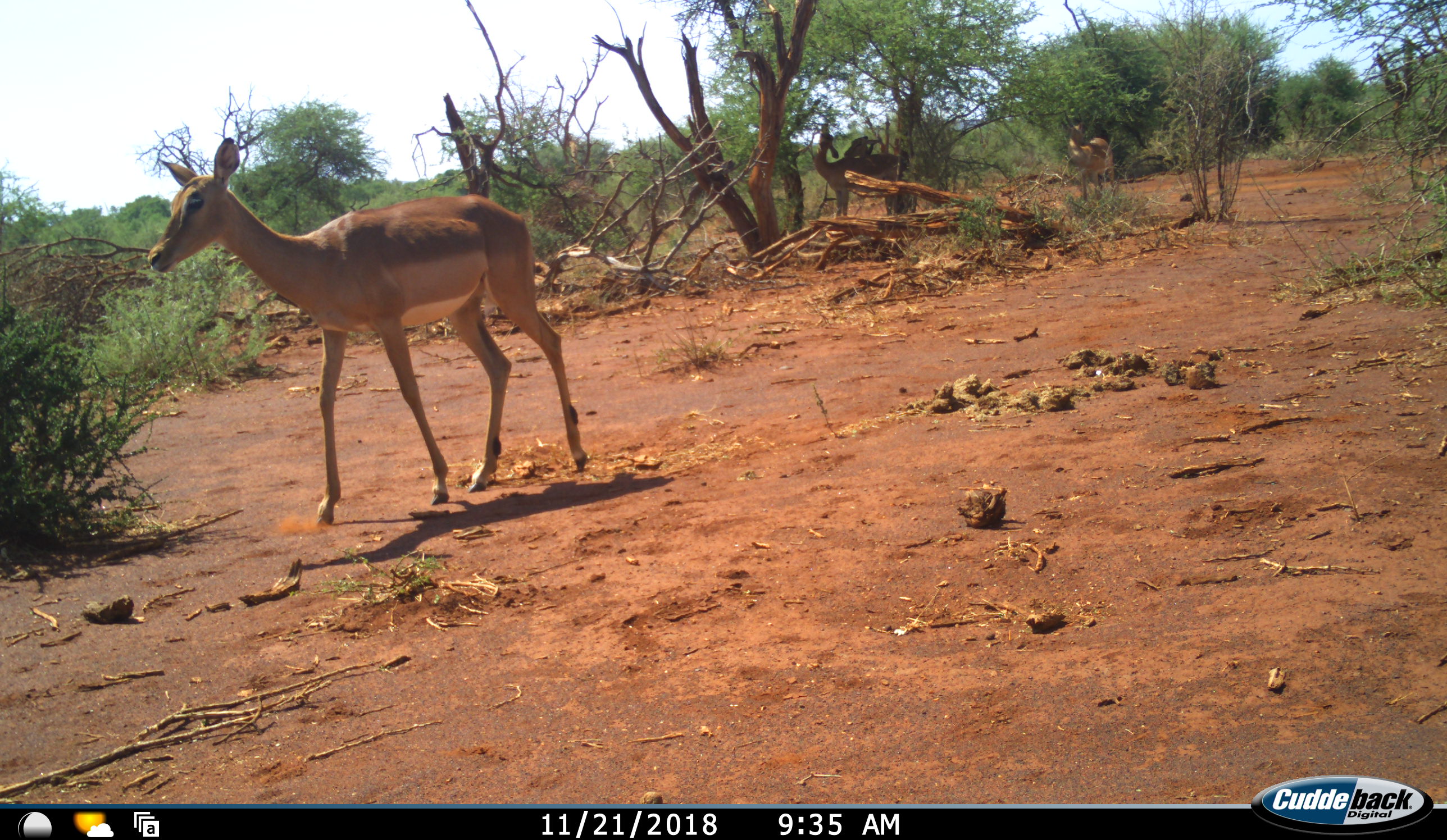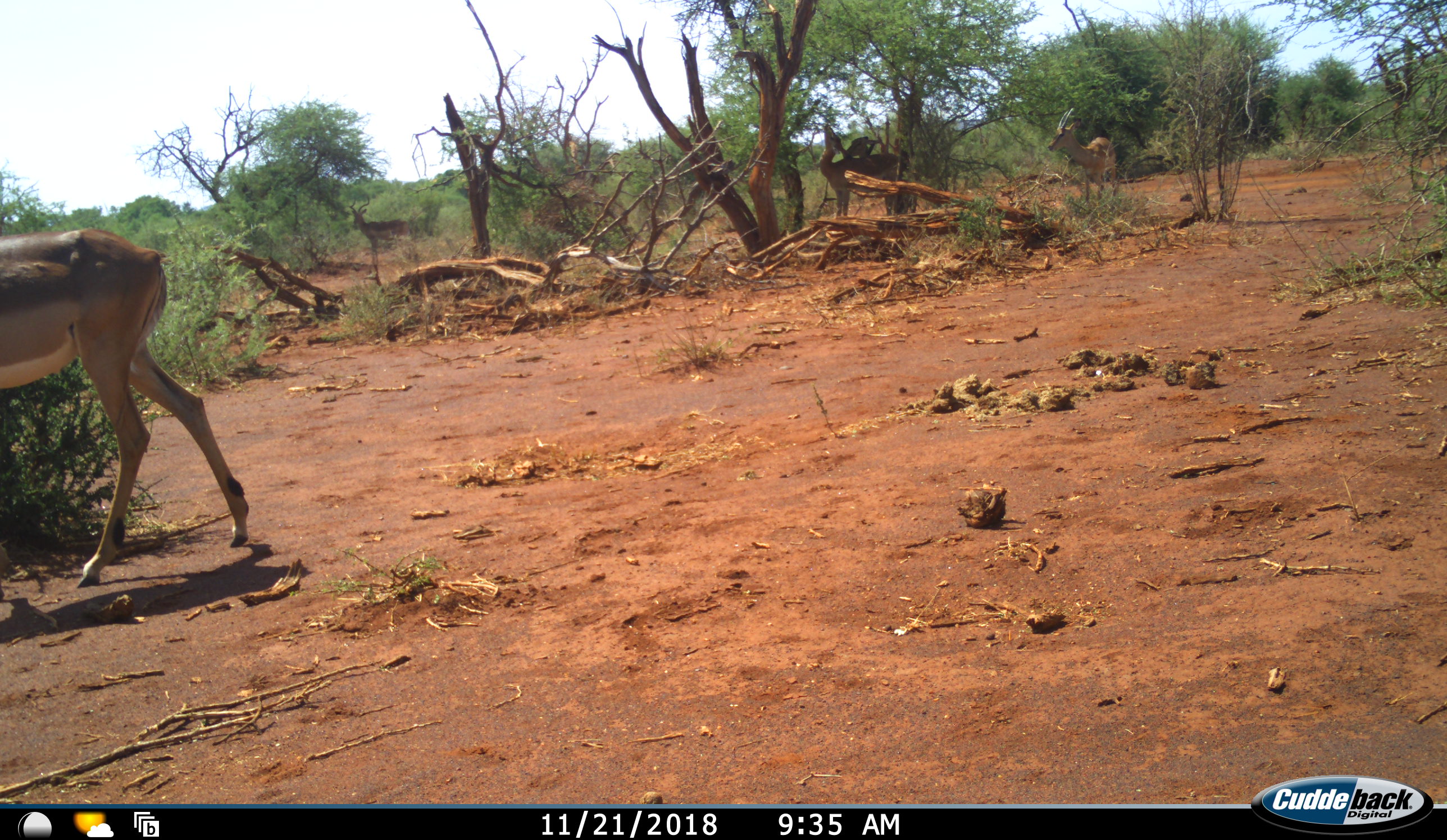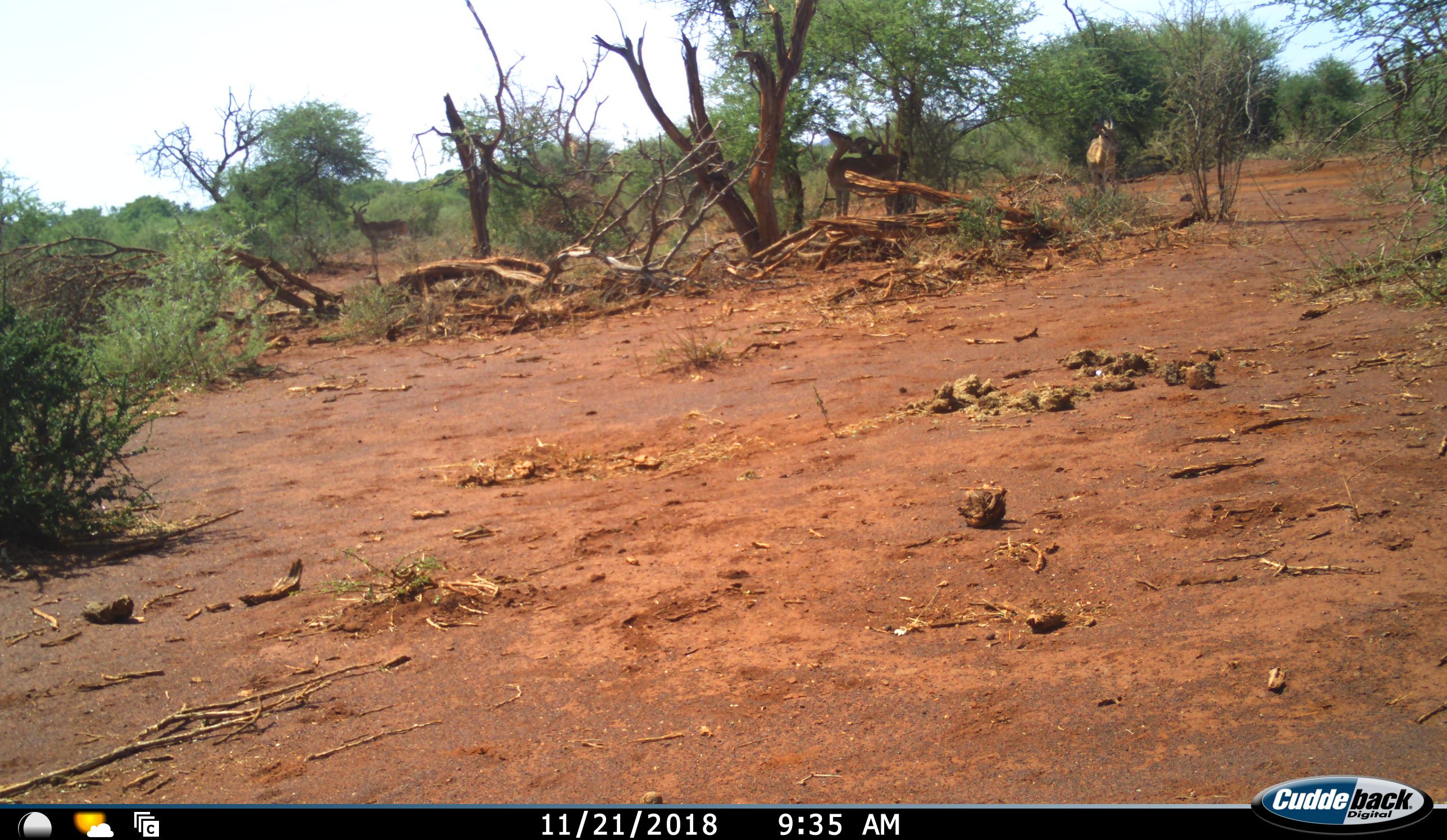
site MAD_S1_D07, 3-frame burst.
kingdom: Animalia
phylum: Chordata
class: Mammalia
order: Artiodactyla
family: Bovidae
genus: Aepyceros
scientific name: Aepyceros melampus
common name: impala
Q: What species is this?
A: Impala (Aepyceros melampus).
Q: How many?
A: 4.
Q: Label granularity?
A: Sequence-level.